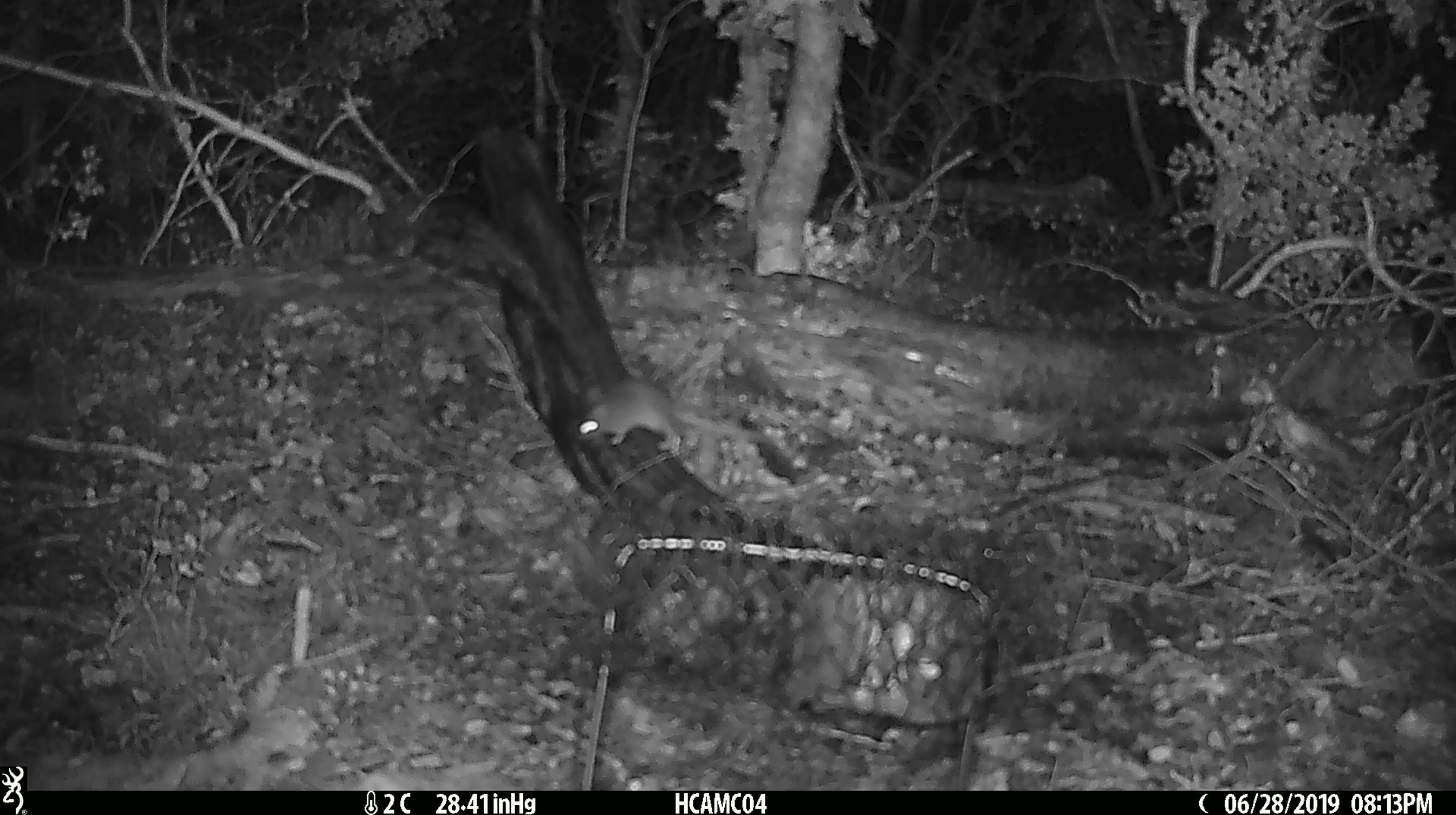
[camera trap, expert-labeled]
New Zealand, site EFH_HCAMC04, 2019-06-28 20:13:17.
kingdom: Animalia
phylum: Chordata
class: Mammalia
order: Rodentia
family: Muridae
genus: Mus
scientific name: Mus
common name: mouse